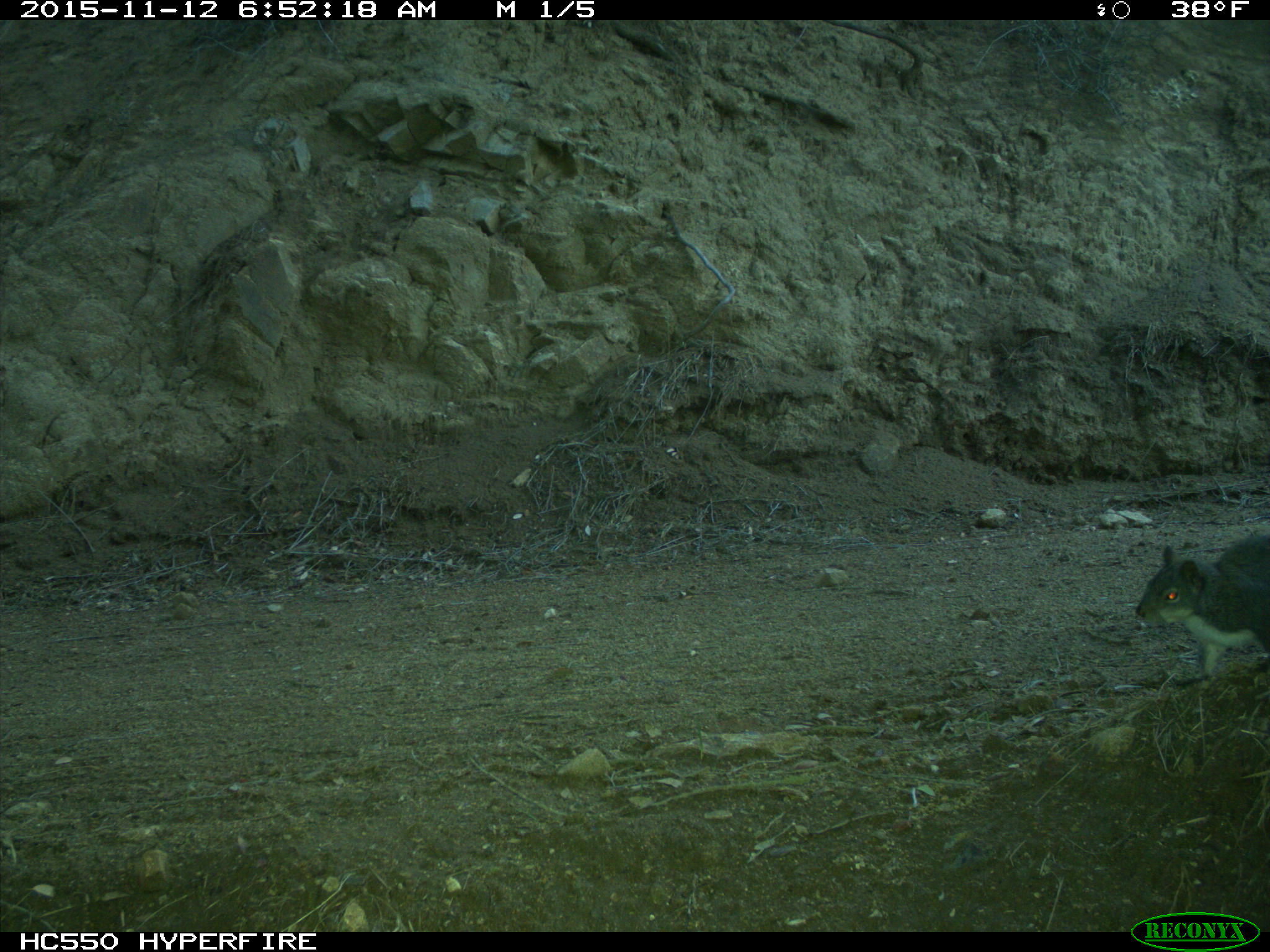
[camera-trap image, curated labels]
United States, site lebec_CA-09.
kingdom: Animalia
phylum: Chordata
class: Mammalia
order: Rodentia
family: Sciuridae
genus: Sciurus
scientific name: Sciurus carolinensis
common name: eastern gray squirrel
Sciurus carolinensis (eastern gray squirrel).